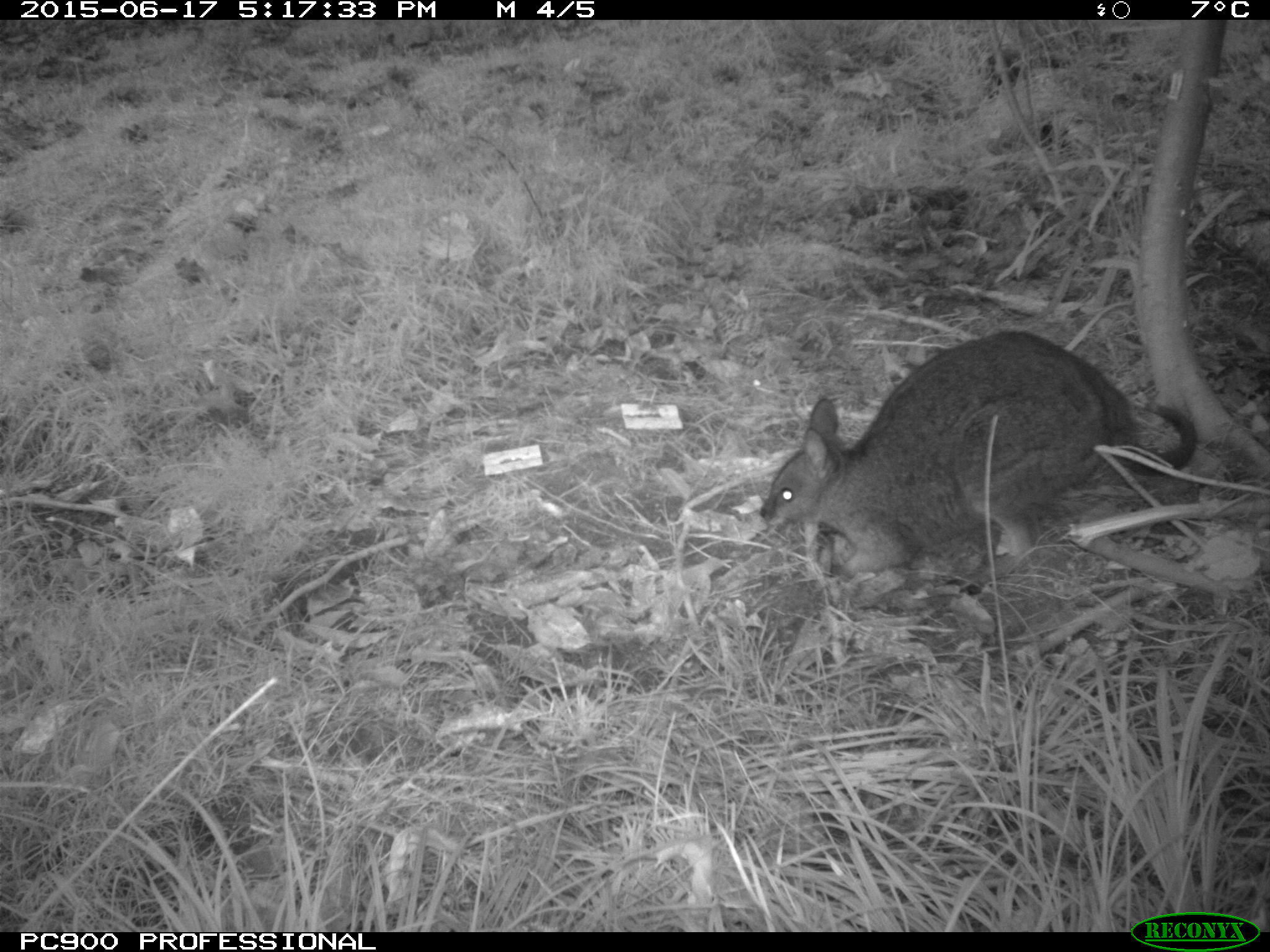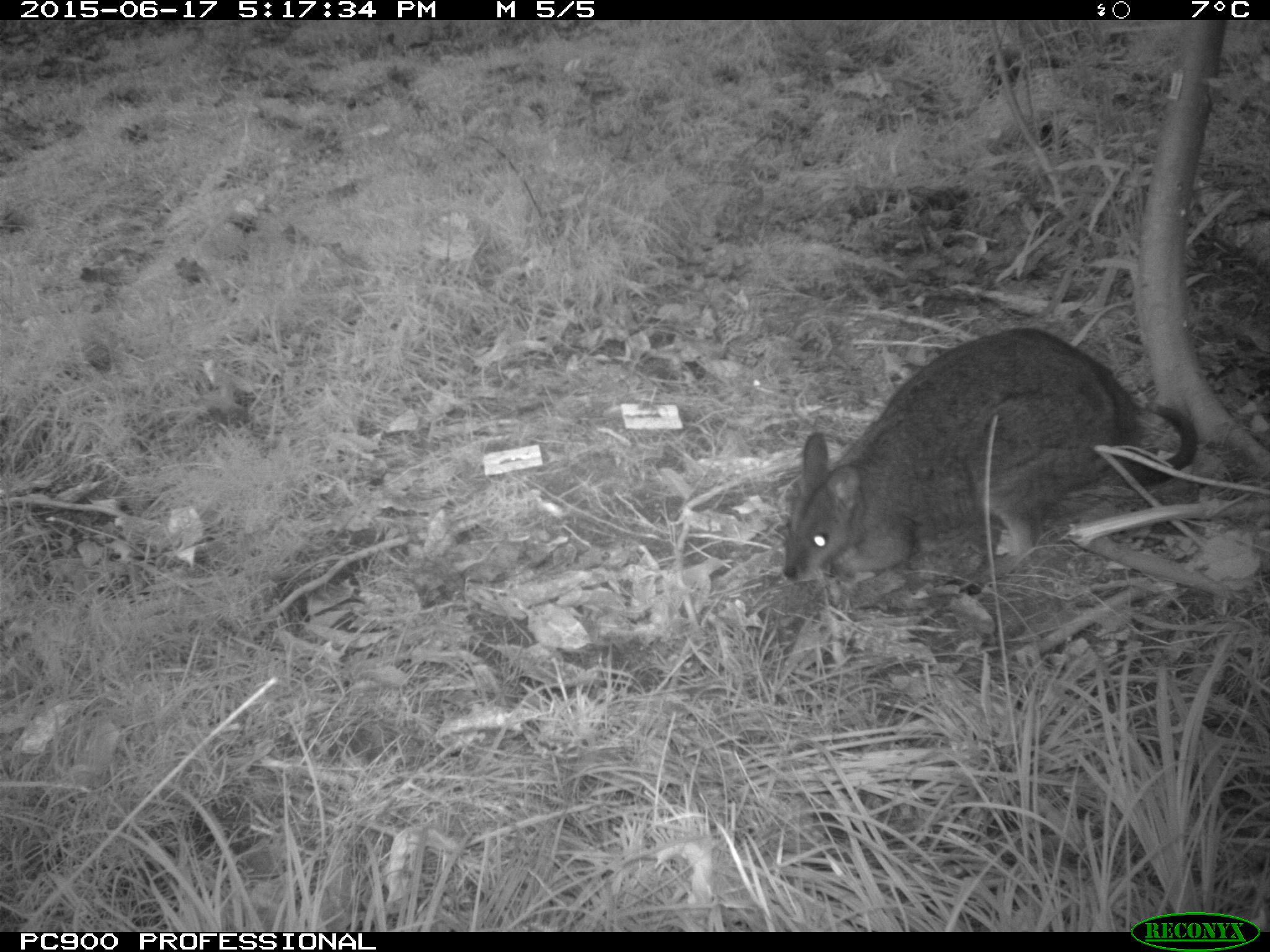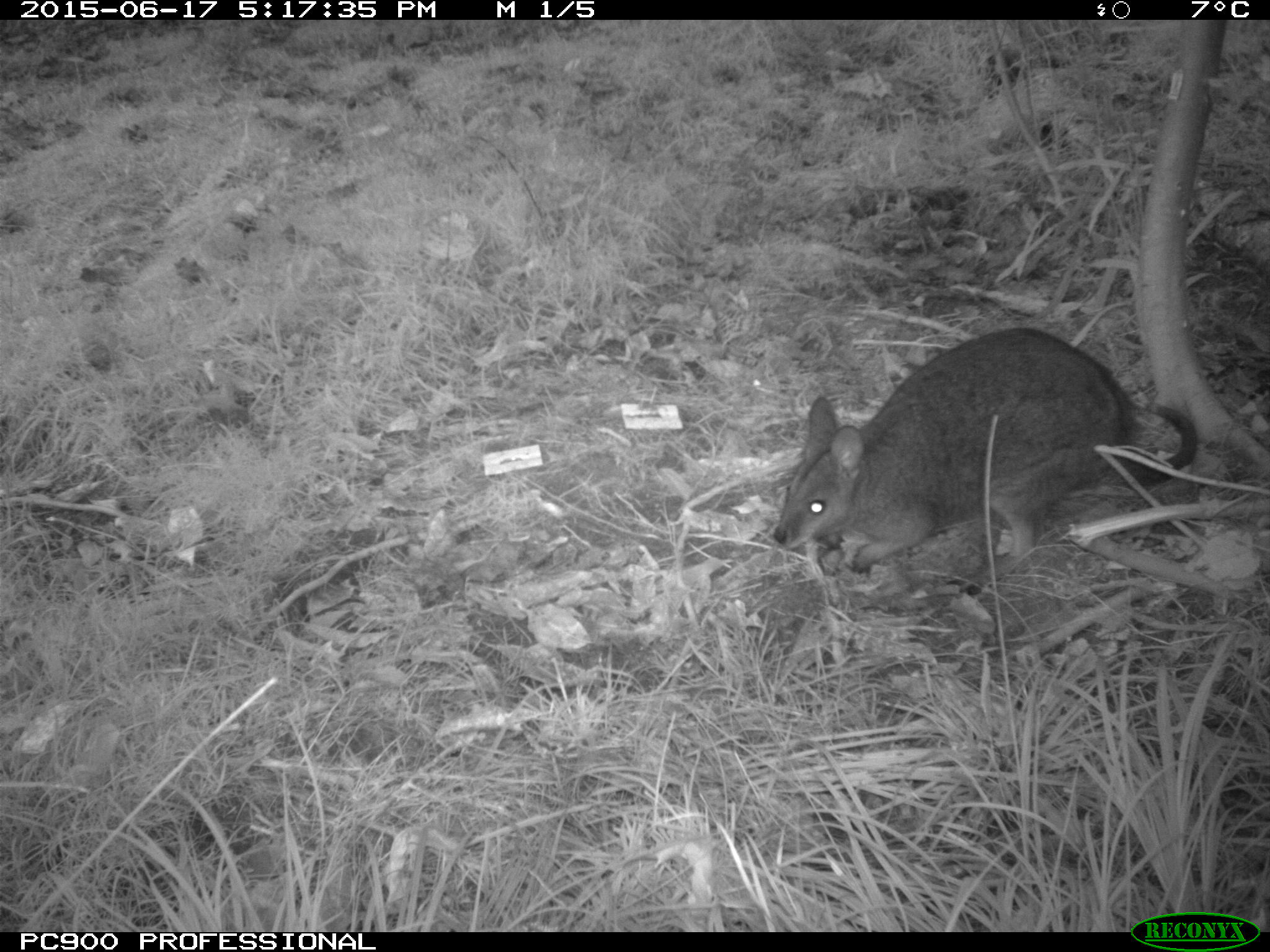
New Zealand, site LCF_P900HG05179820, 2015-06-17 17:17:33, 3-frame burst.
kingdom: Animalia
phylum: Chordata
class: Mammalia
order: Diprotodontia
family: Macropodidae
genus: Notamacropus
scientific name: Notamacropus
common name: wallaby